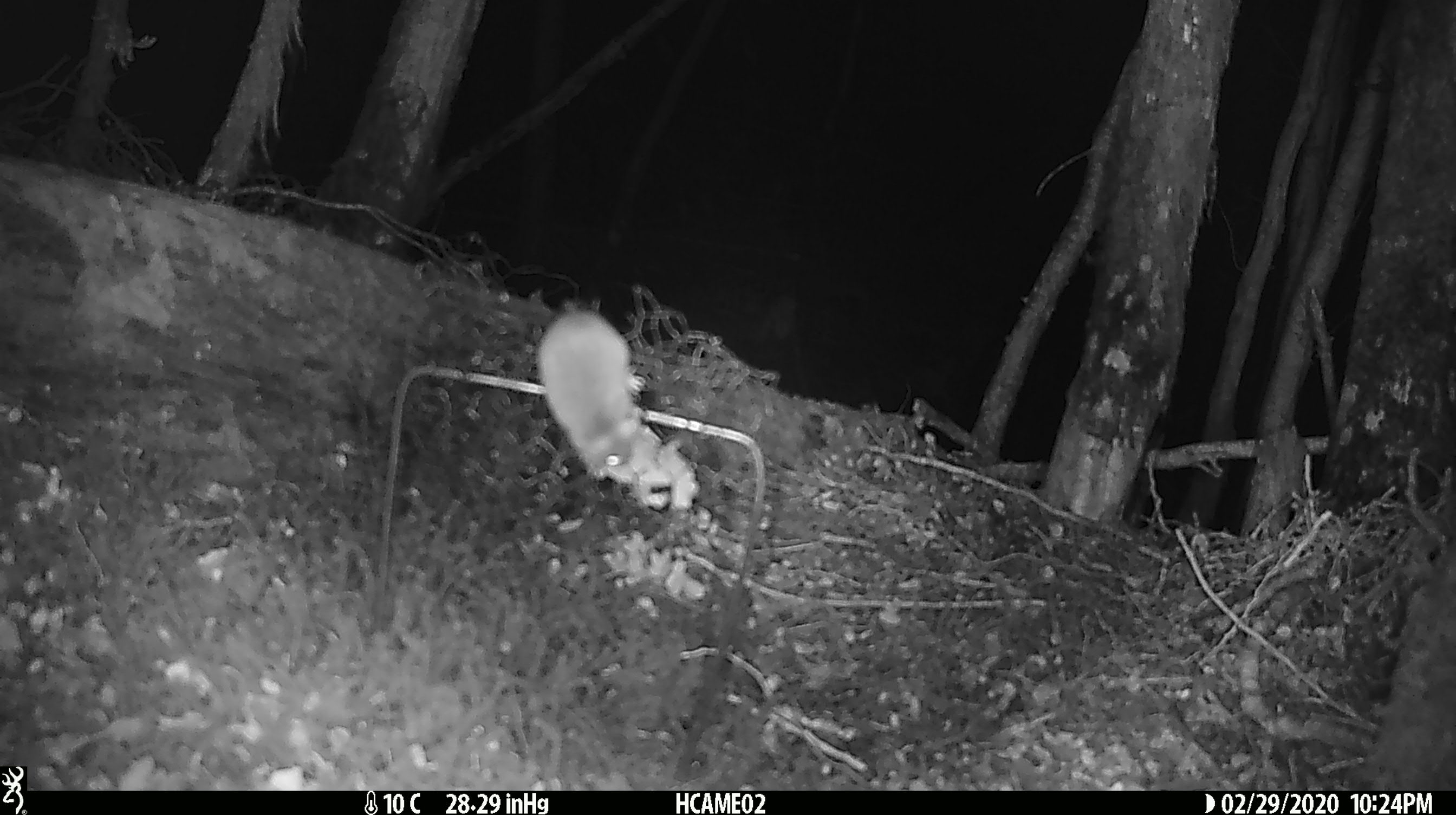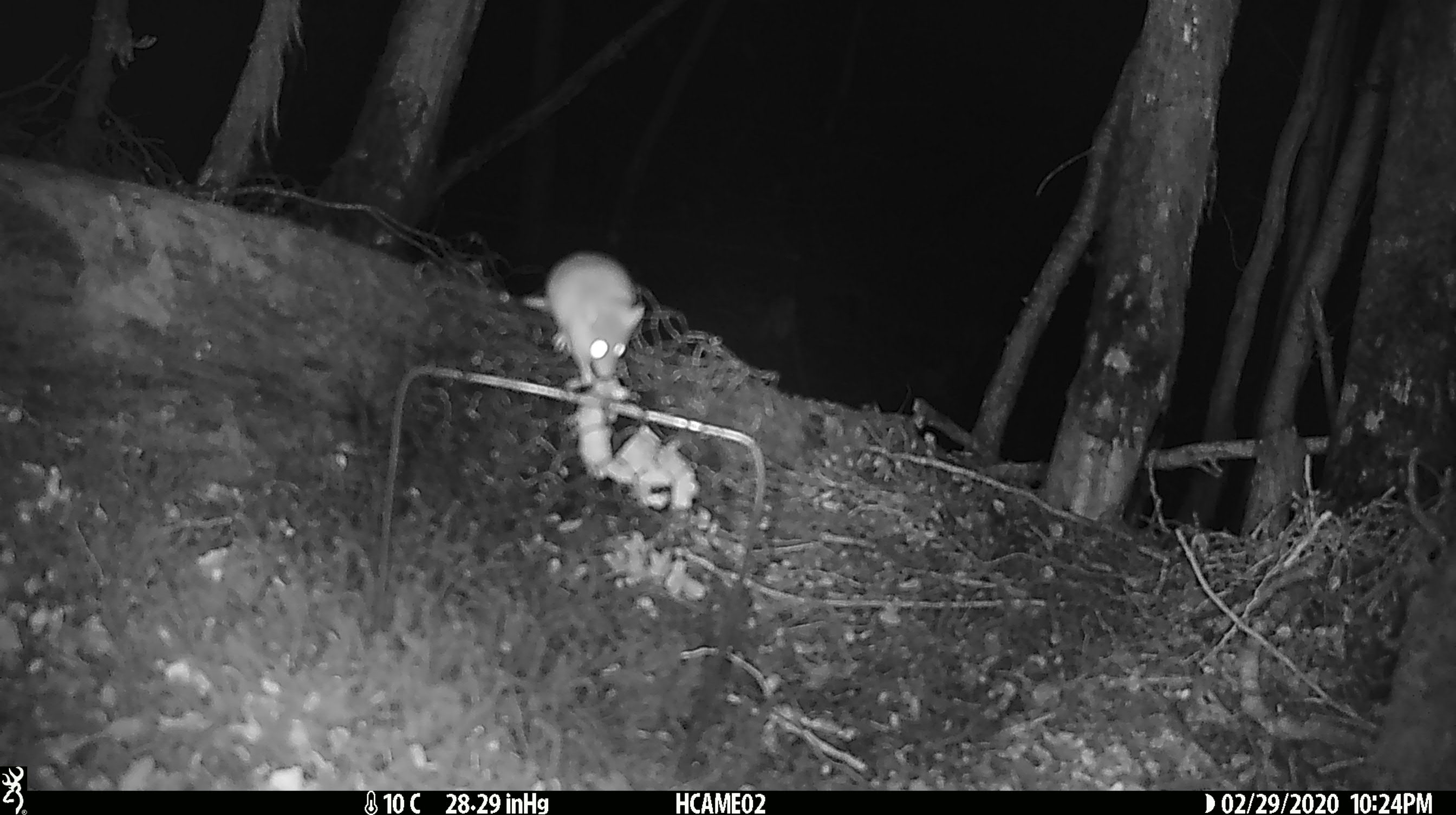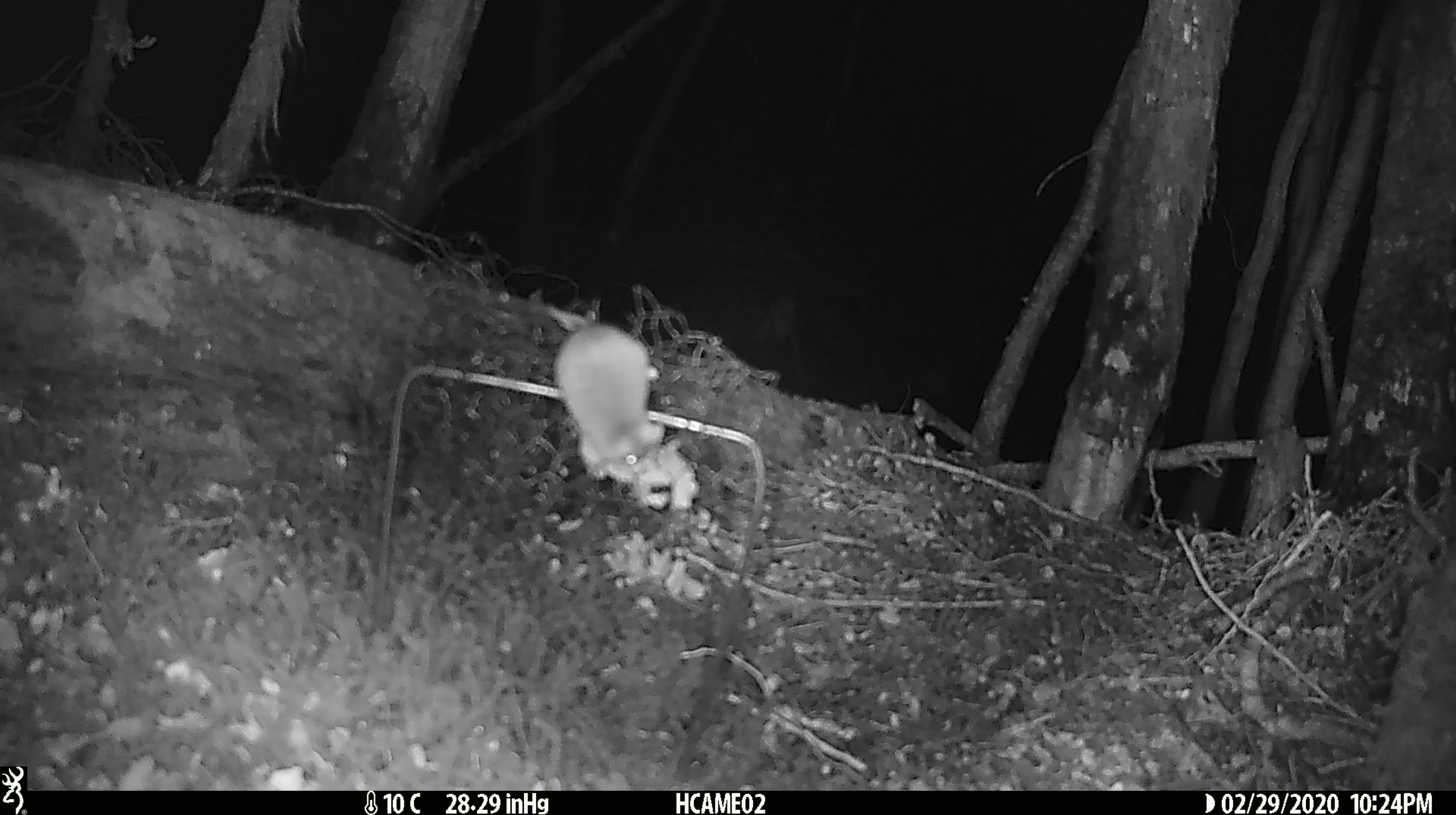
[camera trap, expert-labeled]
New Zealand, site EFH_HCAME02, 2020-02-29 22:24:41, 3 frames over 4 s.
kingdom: Animalia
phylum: Chordata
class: Mammalia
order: Rodentia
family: Muridae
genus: Mus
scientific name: Mus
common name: mouse